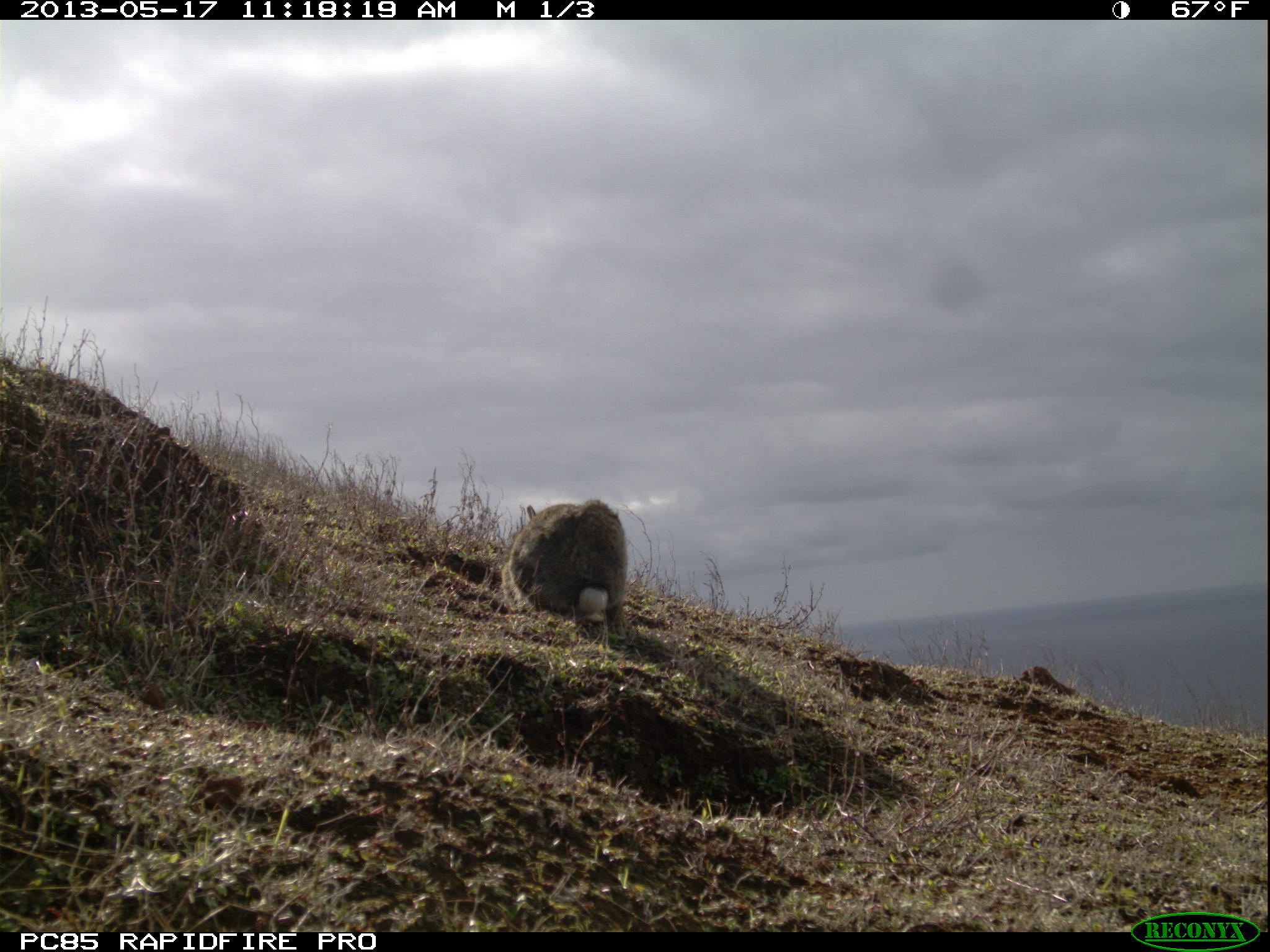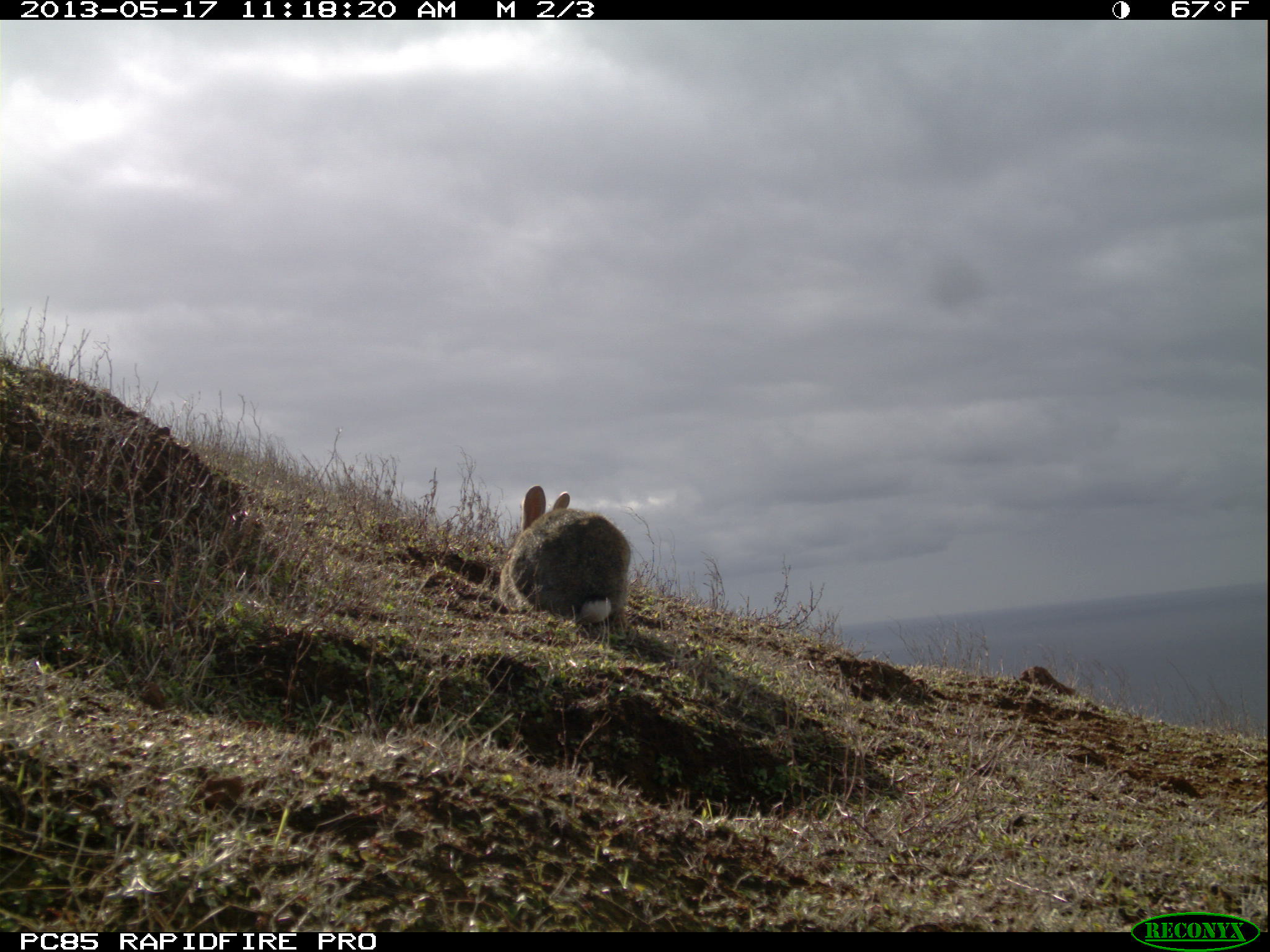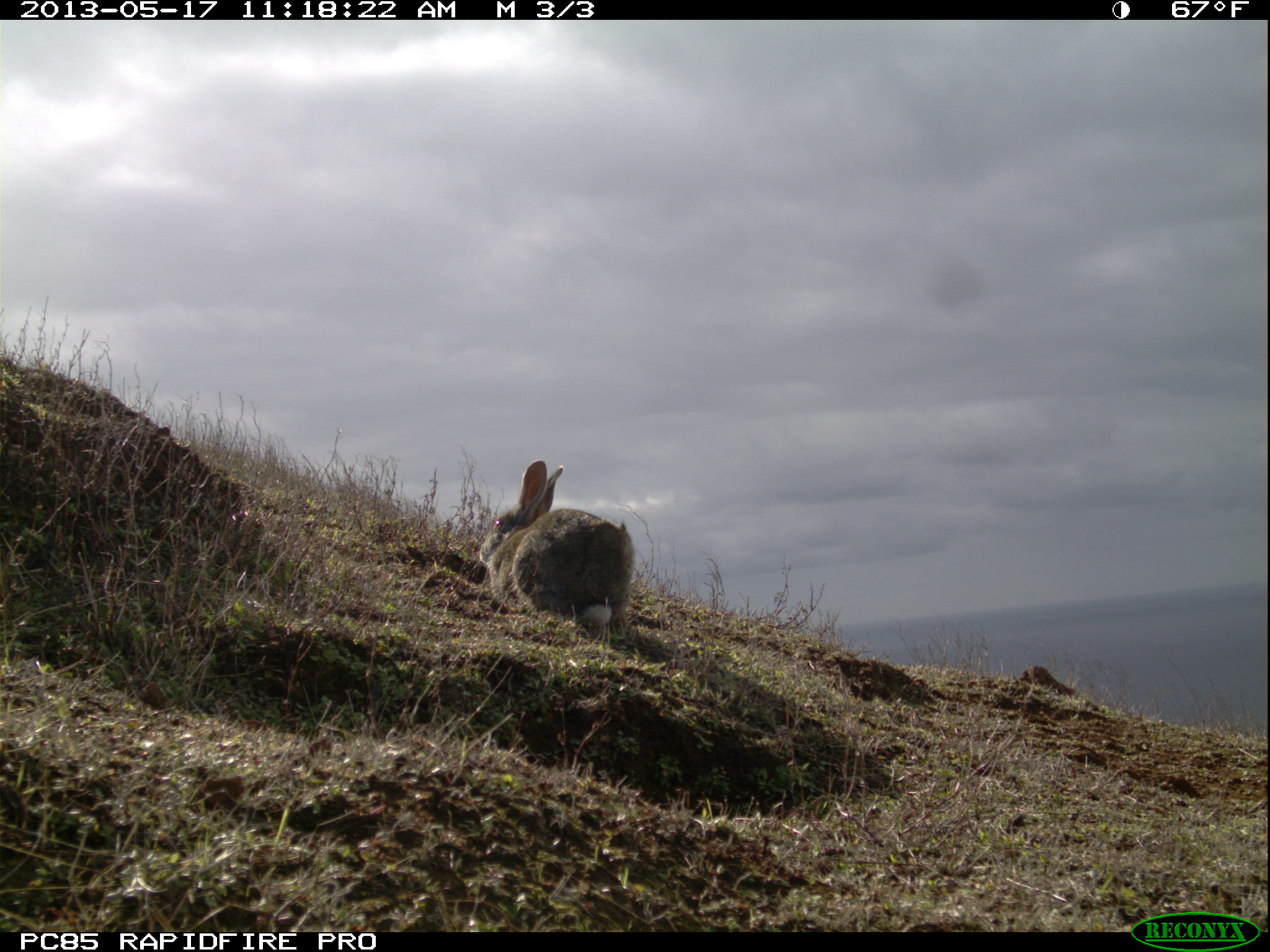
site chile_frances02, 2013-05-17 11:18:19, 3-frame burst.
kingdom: Animalia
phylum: Chordata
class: Mammalia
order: Lagomorpha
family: Leporidae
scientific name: Leporidae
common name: rabbits and hares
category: rabbit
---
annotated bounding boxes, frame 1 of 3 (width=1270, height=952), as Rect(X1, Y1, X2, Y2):
rabbit: Rect(500, 498, 631, 645)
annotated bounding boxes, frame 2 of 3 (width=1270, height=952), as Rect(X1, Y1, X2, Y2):
rabbit: Rect(502, 487, 631, 646)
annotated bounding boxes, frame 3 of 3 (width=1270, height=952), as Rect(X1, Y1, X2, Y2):
rabbit: Rect(468, 459, 634, 642)